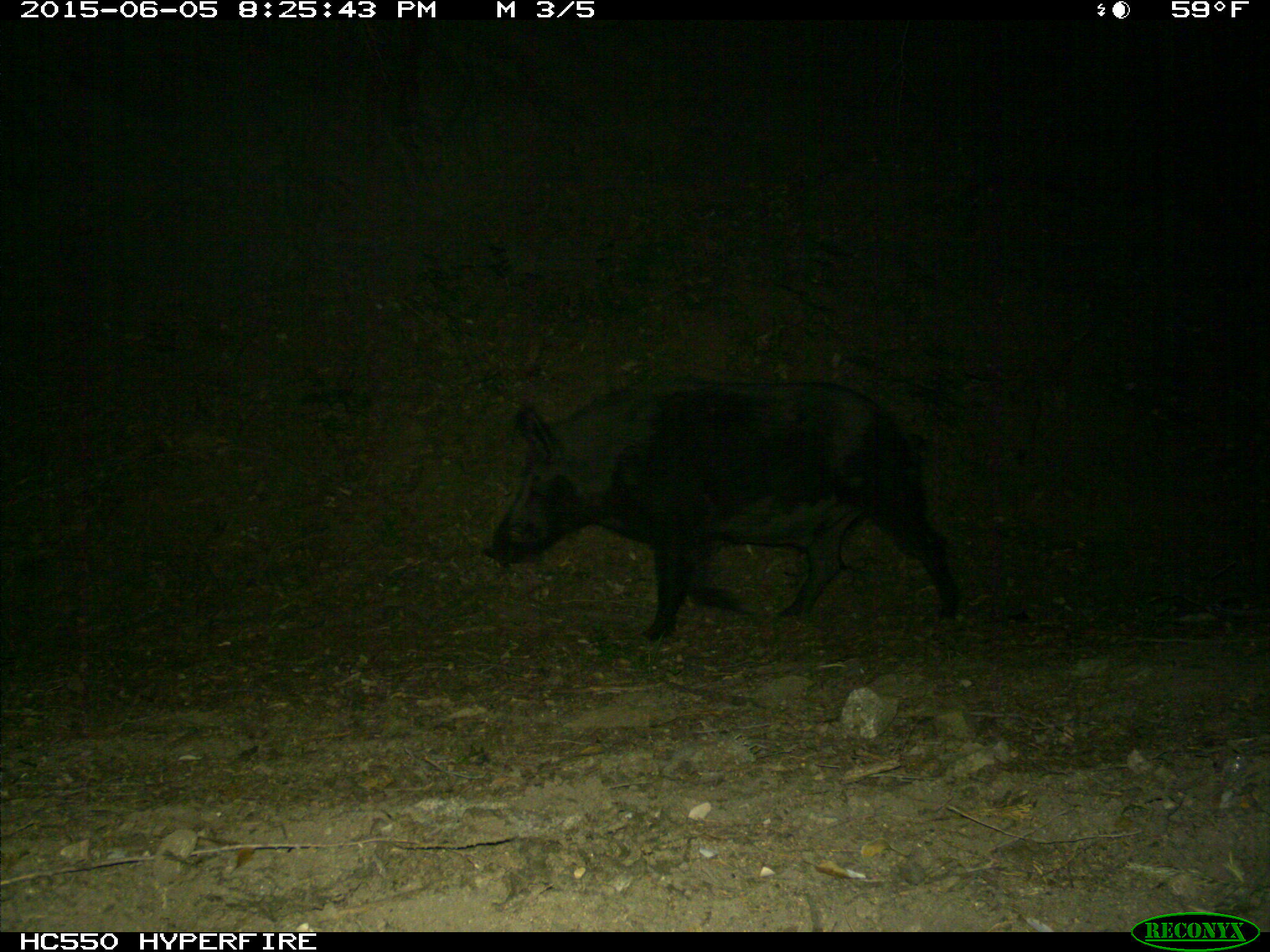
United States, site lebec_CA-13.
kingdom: Animalia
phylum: Chordata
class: Mammalia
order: Artiodactyla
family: Suidae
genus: Sus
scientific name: Sus scrofa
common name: wild boar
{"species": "Sus scrofa (wild boar)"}